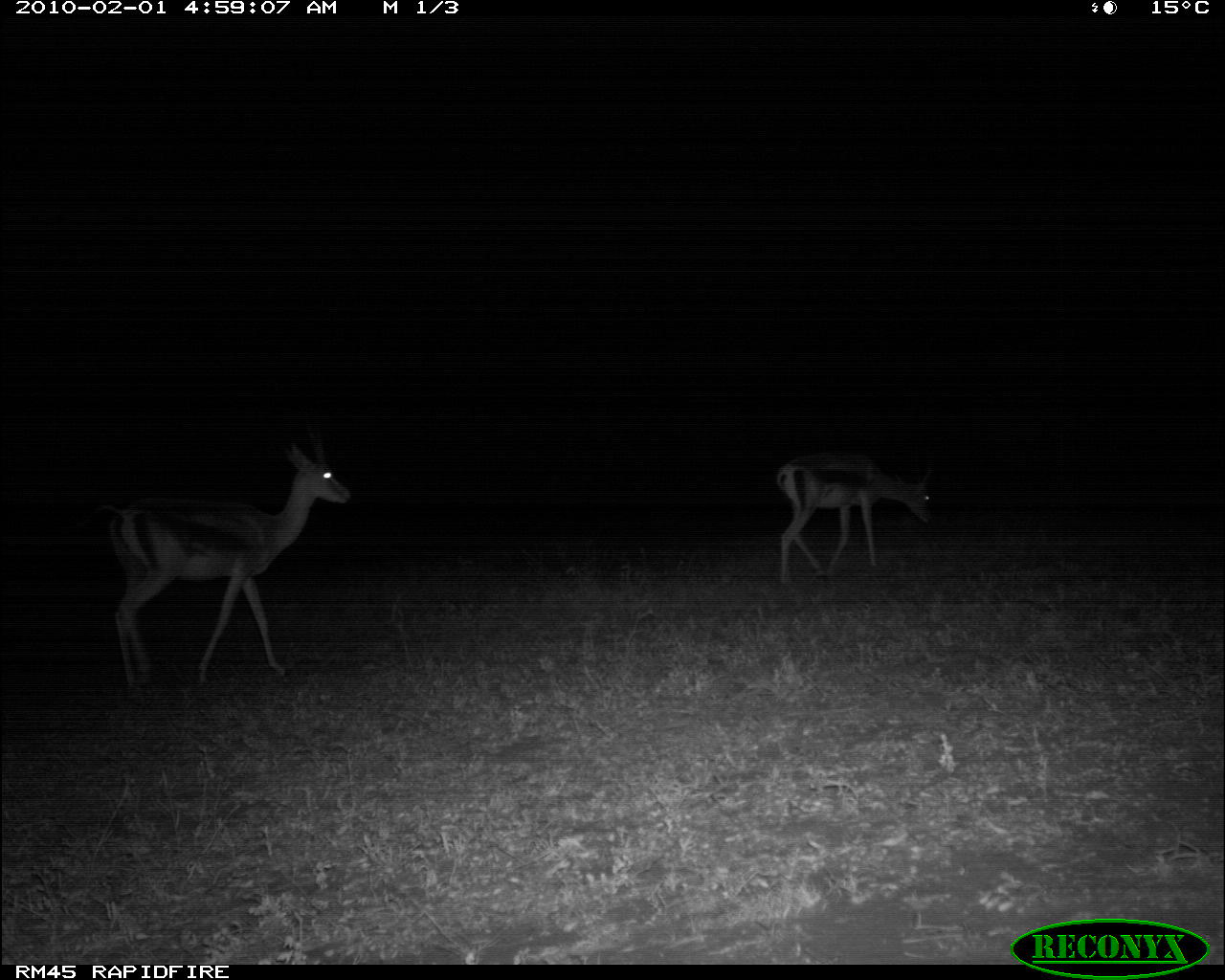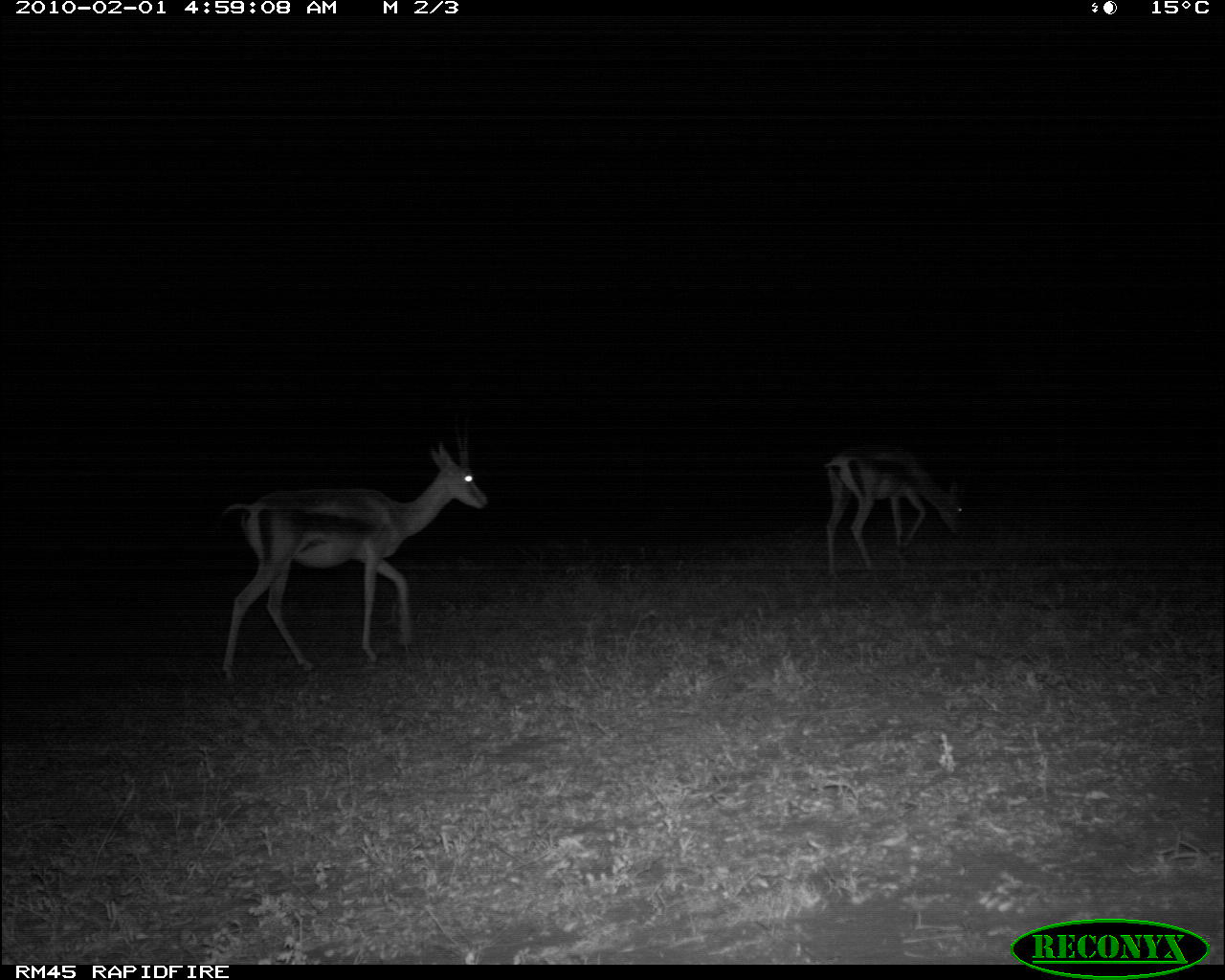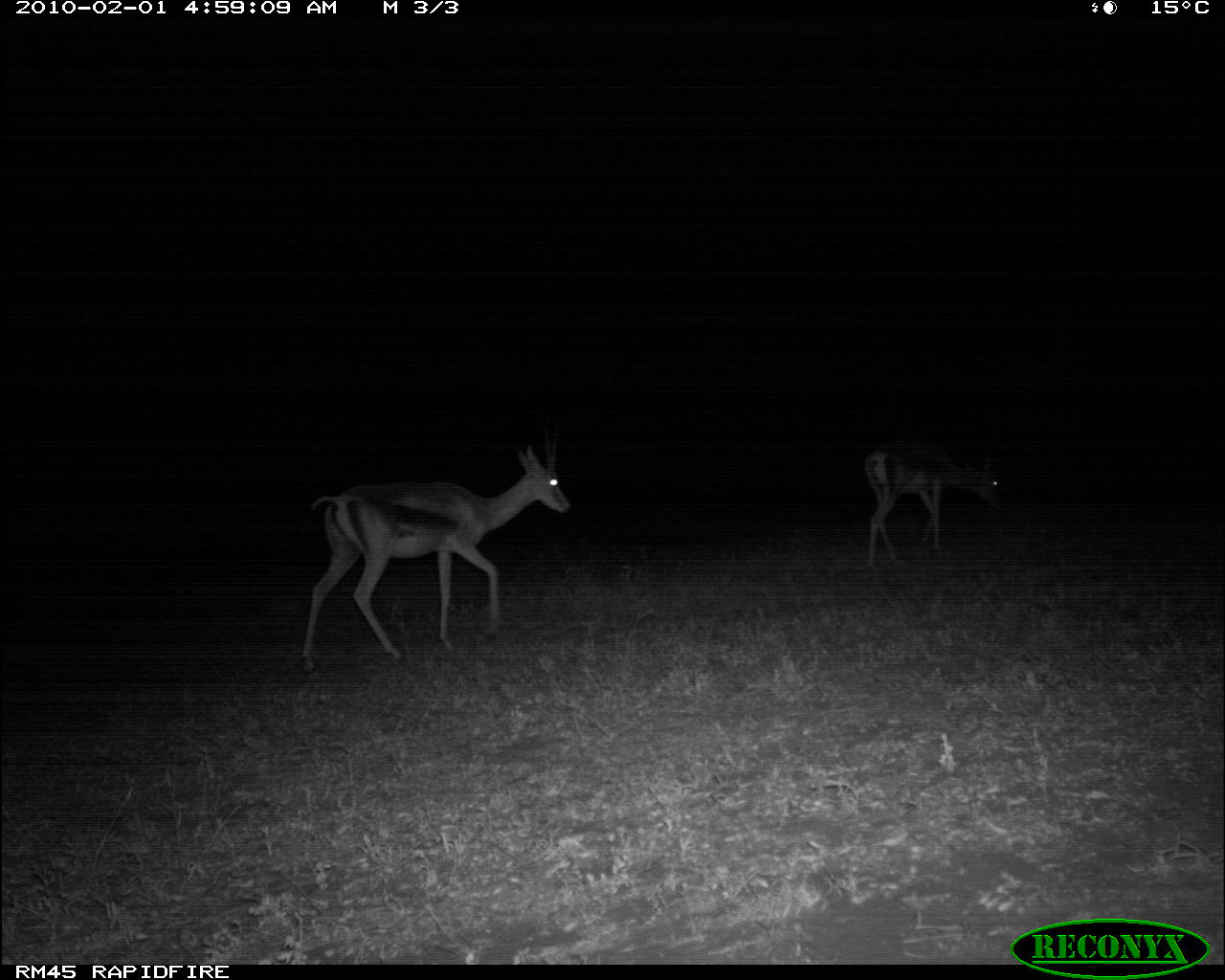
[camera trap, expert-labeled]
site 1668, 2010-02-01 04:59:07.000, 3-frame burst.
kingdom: Animalia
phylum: Chordata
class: Mammalia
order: Artiodactyla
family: Bovidae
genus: Nanger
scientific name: Nanger granti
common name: grant's gazelle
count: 2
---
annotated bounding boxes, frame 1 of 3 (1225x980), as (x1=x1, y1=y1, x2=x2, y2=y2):
nanger granti: (x1=97, y1=418, x2=351, y2=692); (x1=775, y1=452, x2=935, y2=584)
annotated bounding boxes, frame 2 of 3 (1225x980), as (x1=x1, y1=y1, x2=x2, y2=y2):
nanger granti: (x1=221, y1=442, x2=488, y2=683); (x1=823, y1=447, x2=965, y2=575)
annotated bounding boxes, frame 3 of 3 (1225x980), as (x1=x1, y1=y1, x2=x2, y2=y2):
nanger granti: (x1=300, y1=441, x2=575, y2=677); (x1=859, y1=436, x2=1004, y2=570)